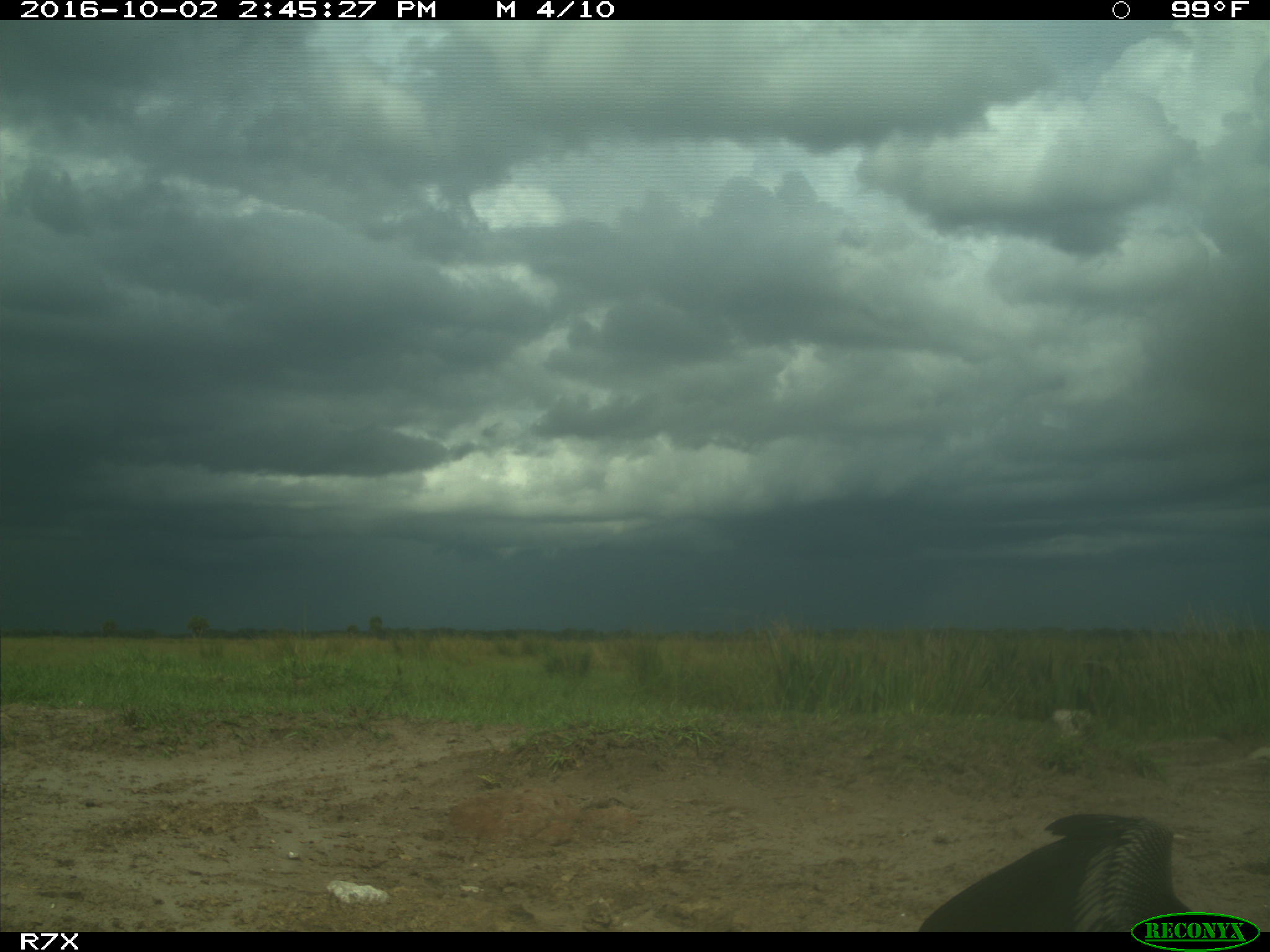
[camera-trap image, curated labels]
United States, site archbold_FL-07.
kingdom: Animalia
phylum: Chordata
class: Aves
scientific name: Aves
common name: birds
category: unidentified bird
Unidentified bird (birds) (Aves).